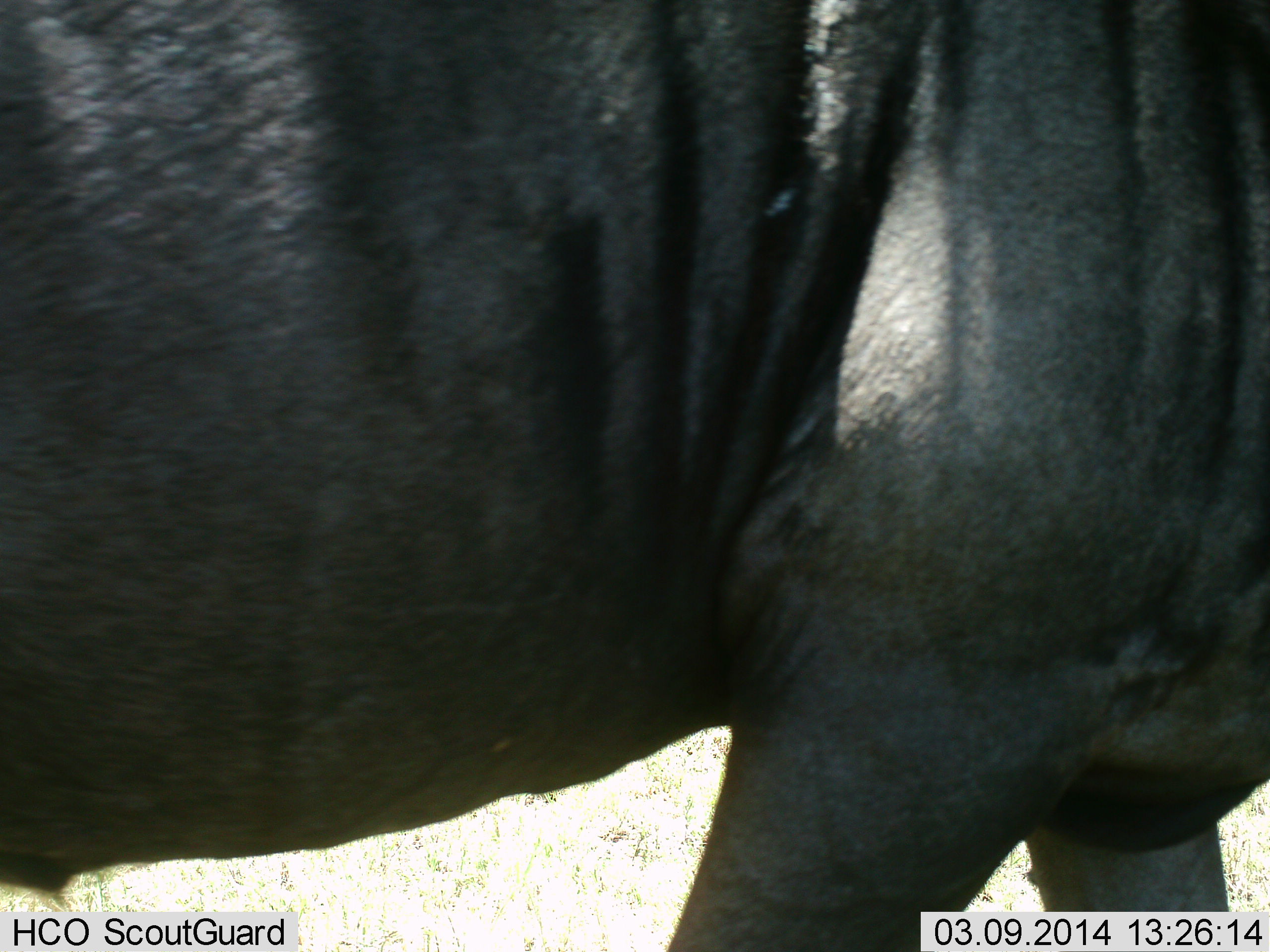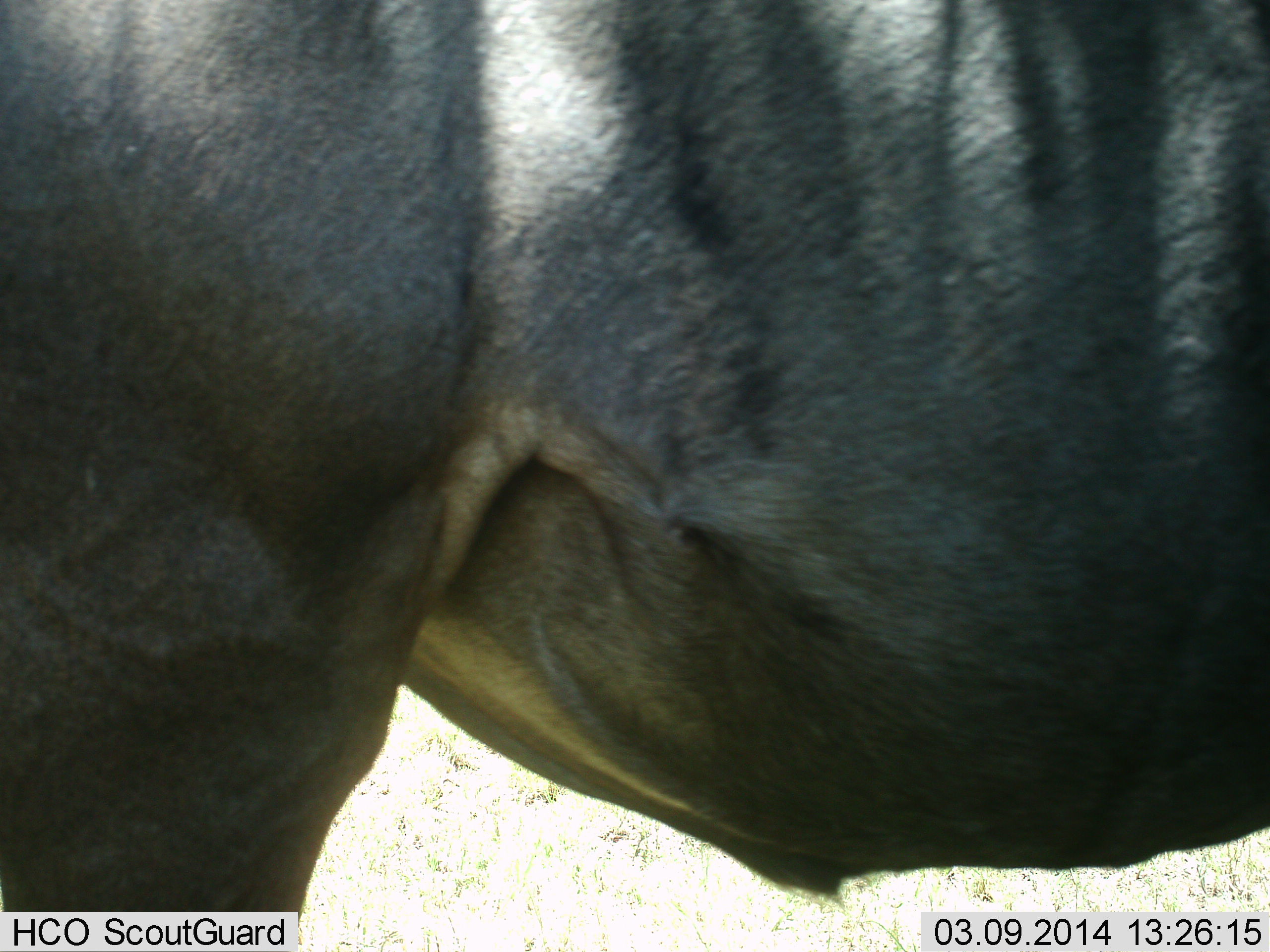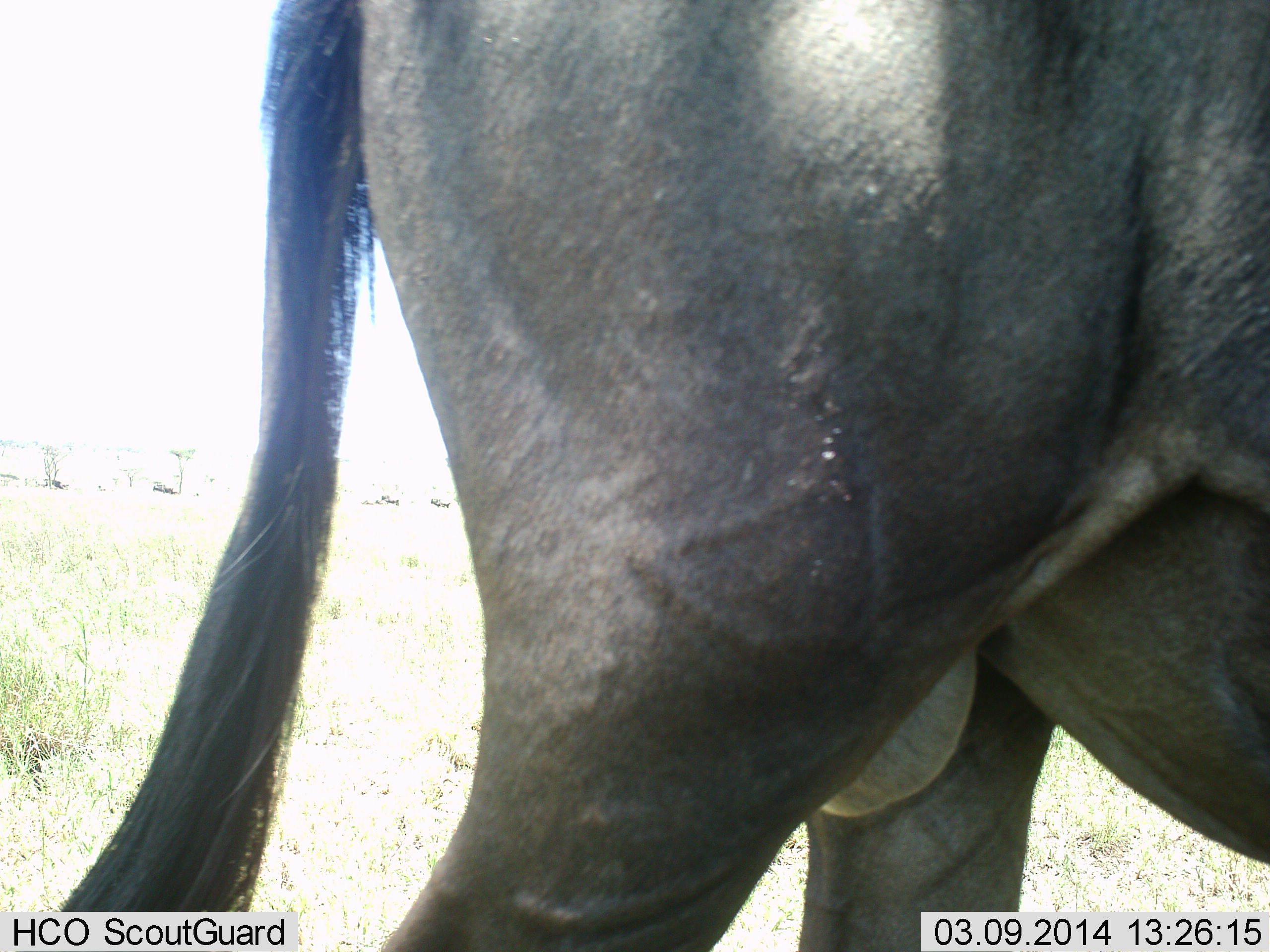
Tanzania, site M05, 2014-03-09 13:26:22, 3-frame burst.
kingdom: Animalia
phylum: Chordata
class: Mammalia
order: Artiodactyla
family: Bovidae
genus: Connochaetes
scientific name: Connochaetes taurinus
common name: blue wildebeest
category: wildebeest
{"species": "wildebeest (blue wildebeest) (Connochaetes taurinus)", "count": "1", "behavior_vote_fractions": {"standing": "40%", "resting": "0%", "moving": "60%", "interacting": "0%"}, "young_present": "0%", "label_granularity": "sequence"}